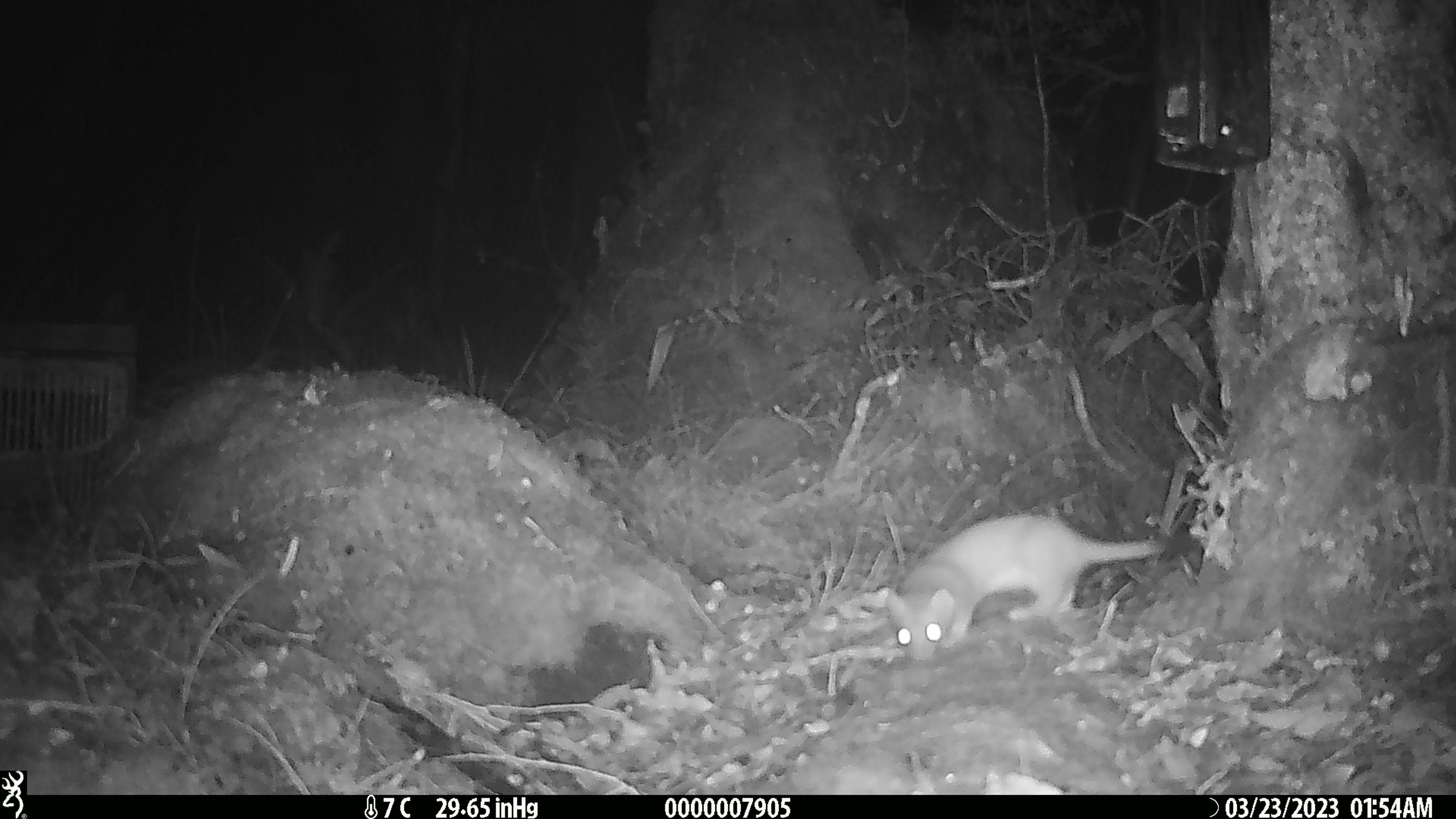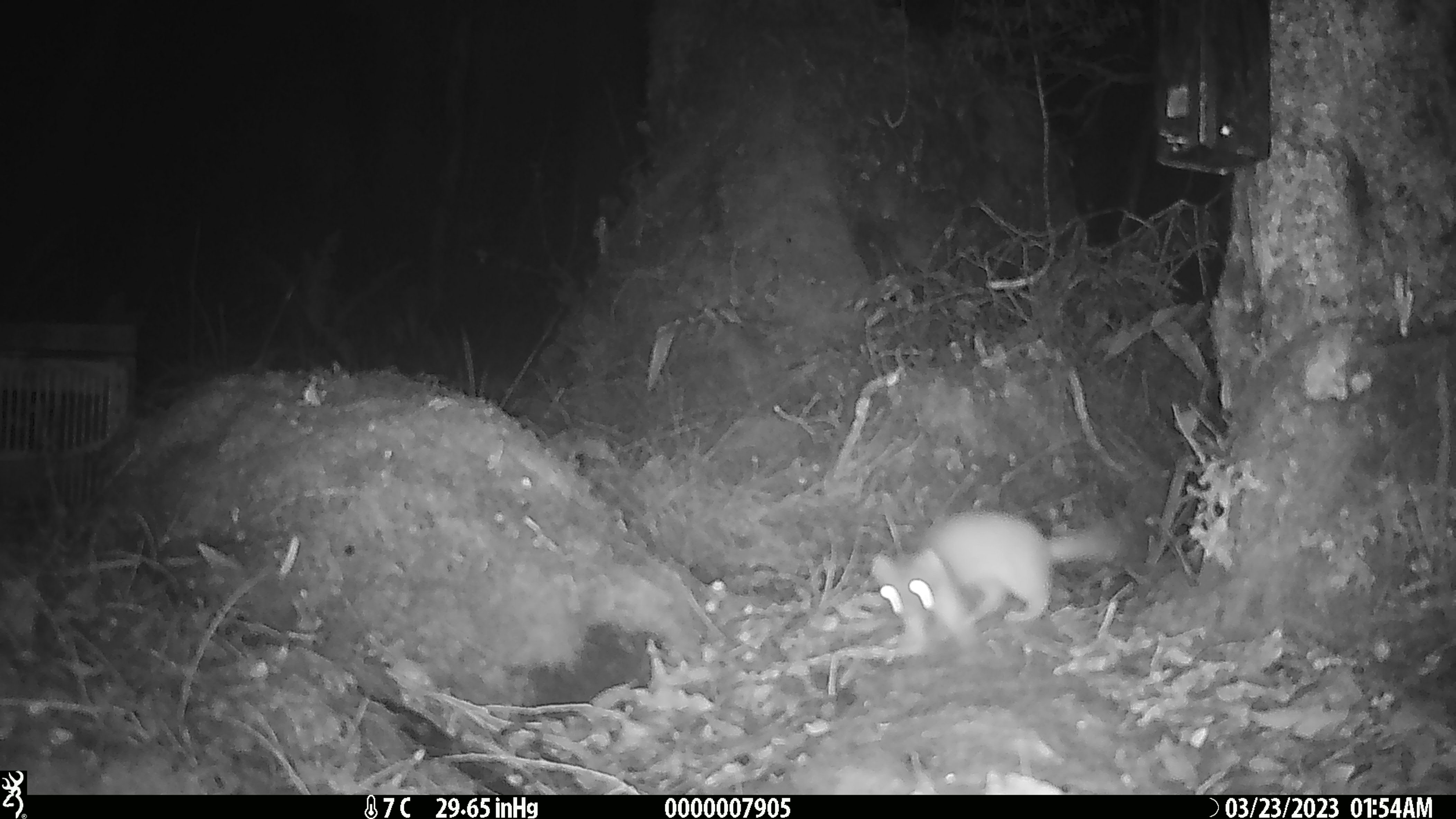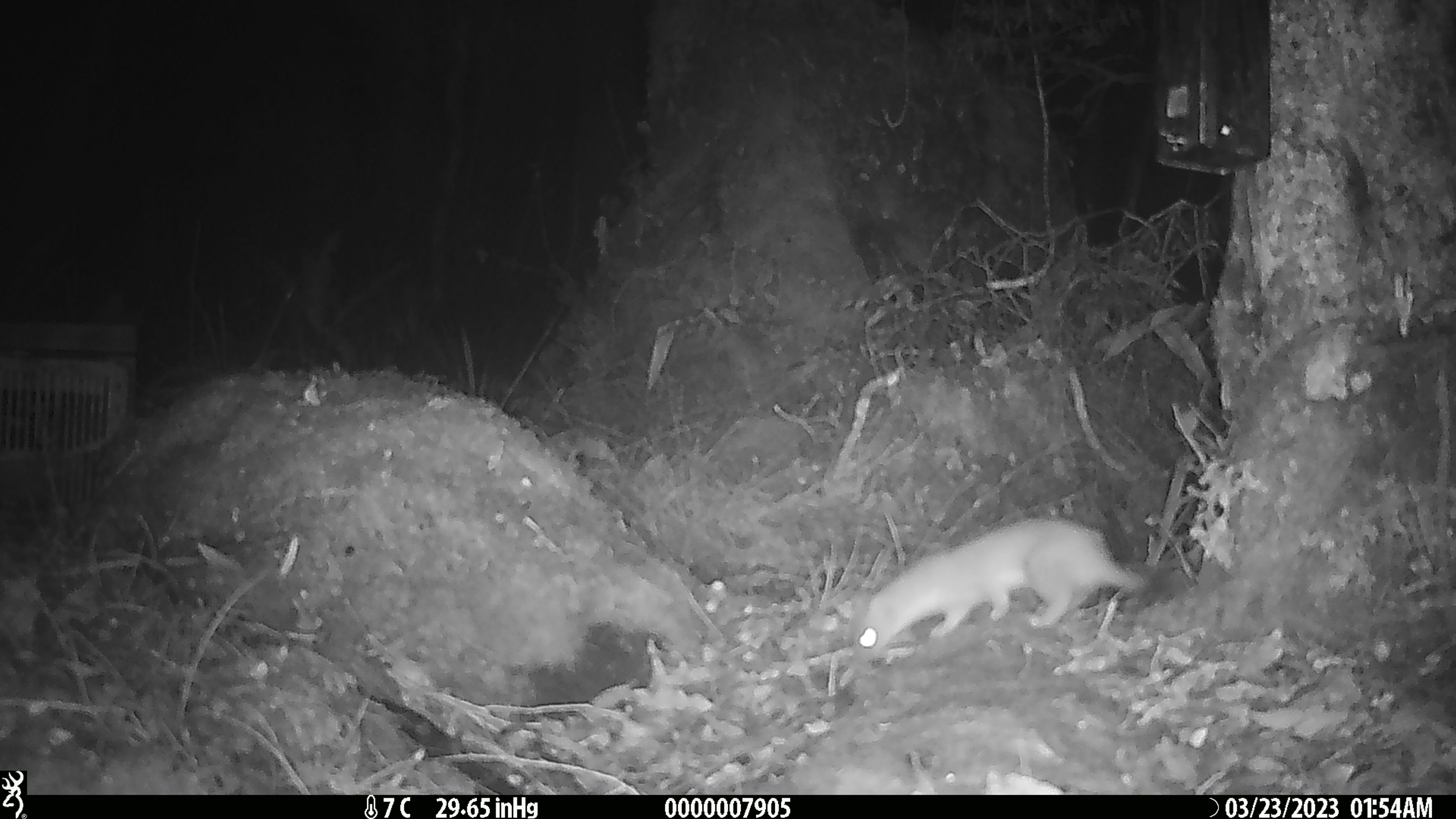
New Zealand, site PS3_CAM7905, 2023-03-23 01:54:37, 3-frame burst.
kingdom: Animalia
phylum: Chordata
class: Mammalia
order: Carnivora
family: Mustelidae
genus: Mustela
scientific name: Mustela erminea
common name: stoat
Stoat (Mustela erminea).